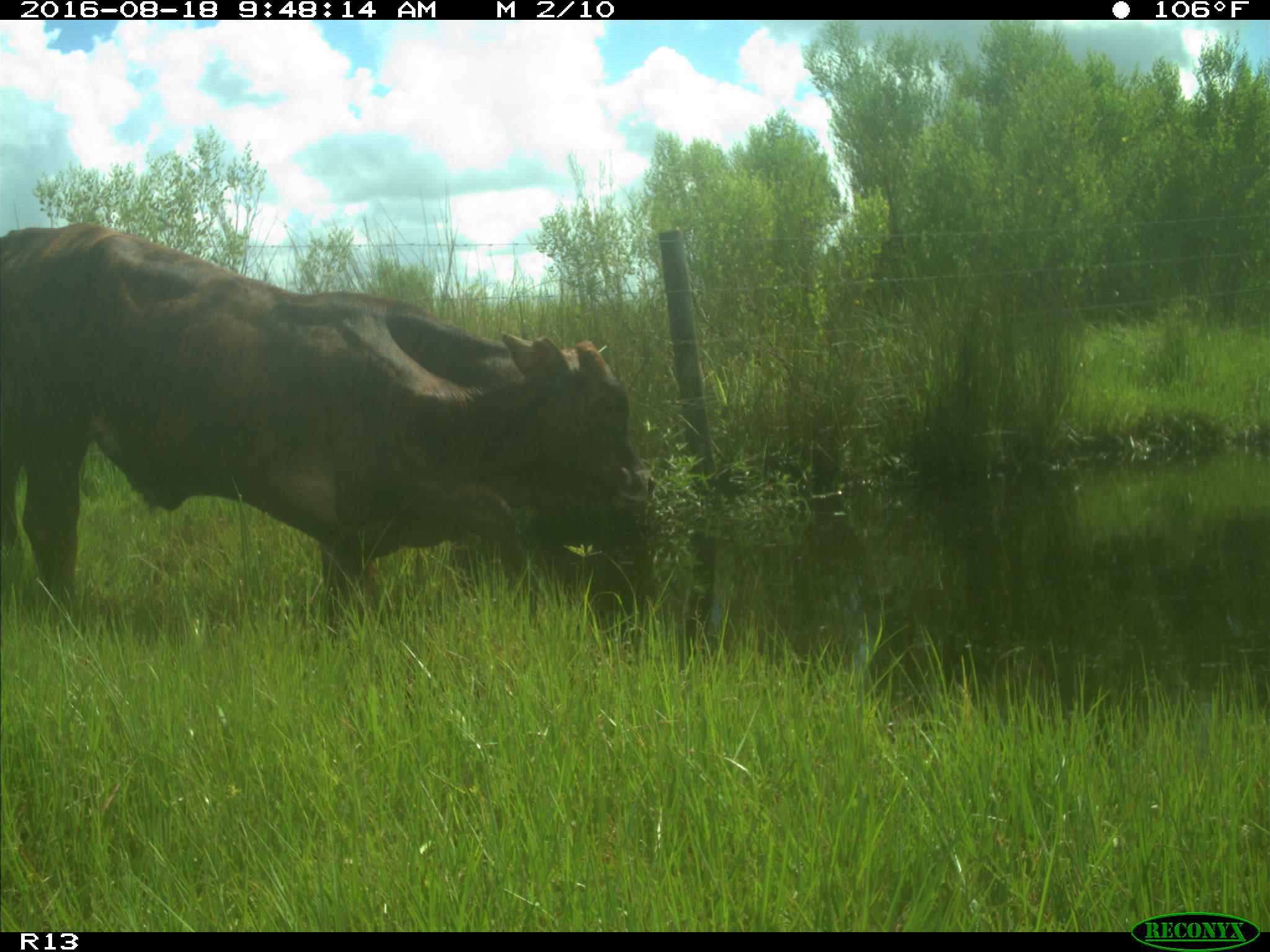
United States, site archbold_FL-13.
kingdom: Animalia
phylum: Chordata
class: Mammalia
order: Artiodactyla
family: Bovidae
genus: Bos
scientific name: Bos taurus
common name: domestic cow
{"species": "Bos taurus (domestic cow)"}